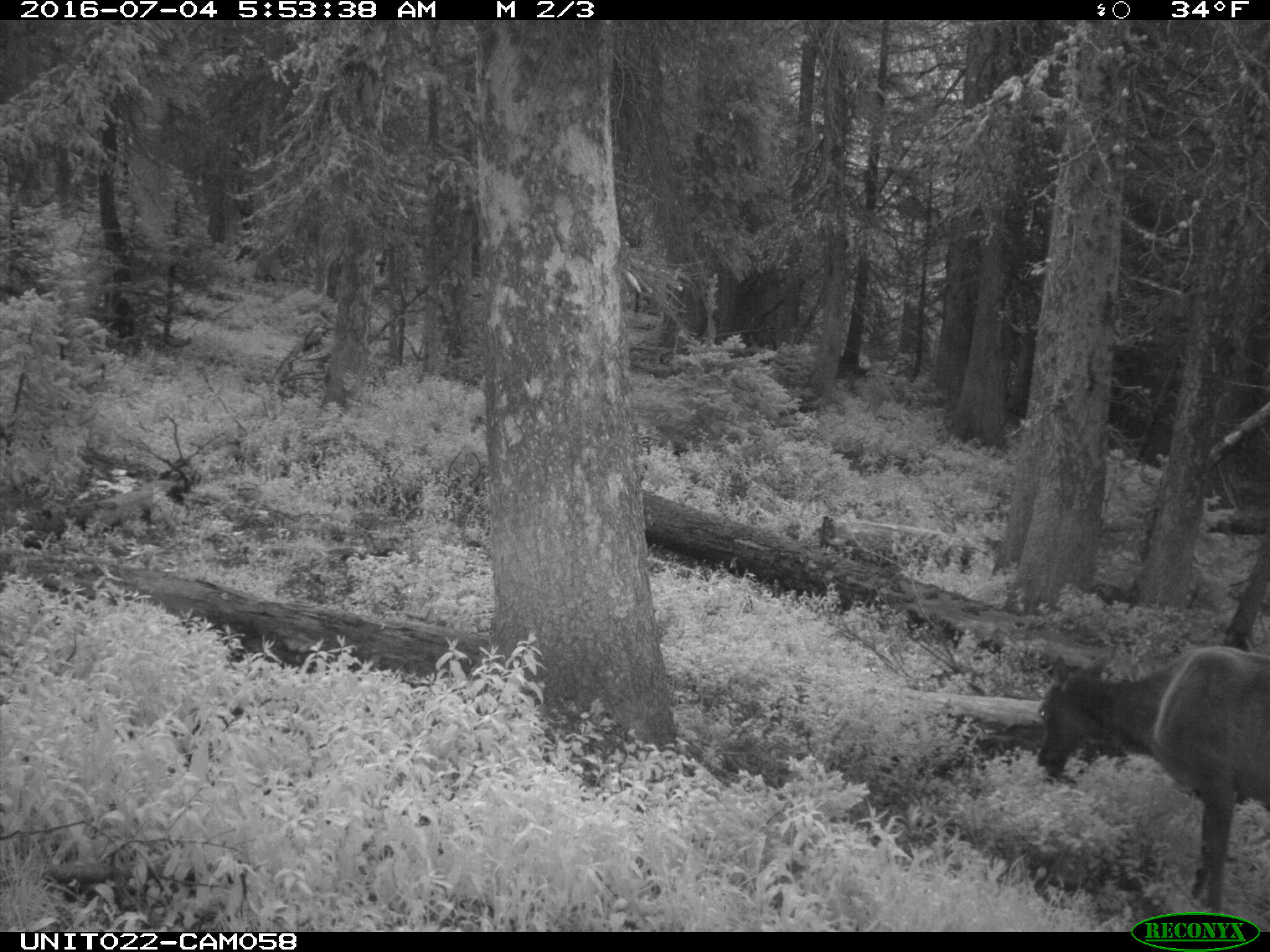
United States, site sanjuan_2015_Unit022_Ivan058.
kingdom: Animalia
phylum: Chordata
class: Mammalia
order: Artiodactyla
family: Cervidae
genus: Cervus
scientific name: Cervus elaphus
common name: red deer